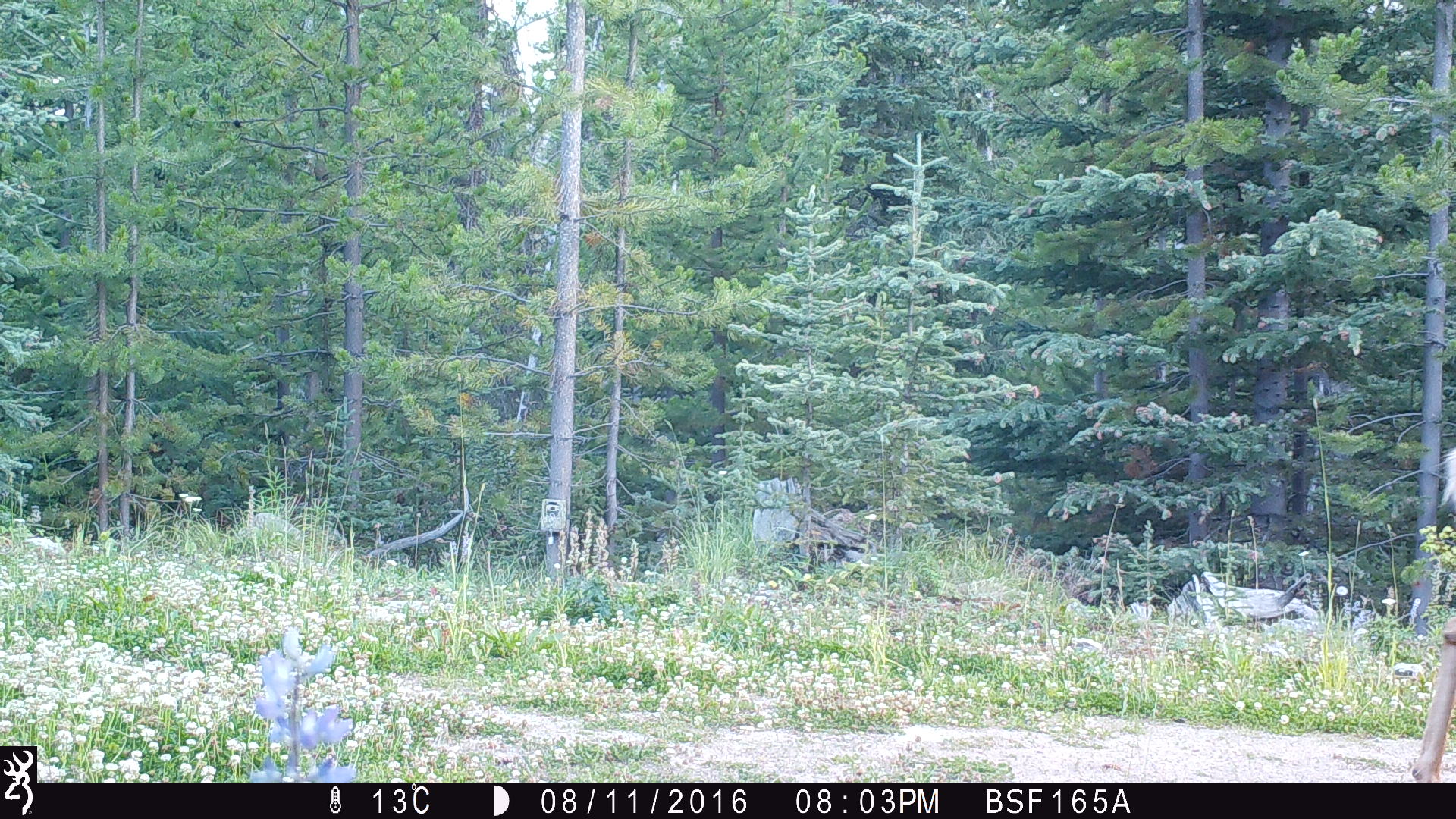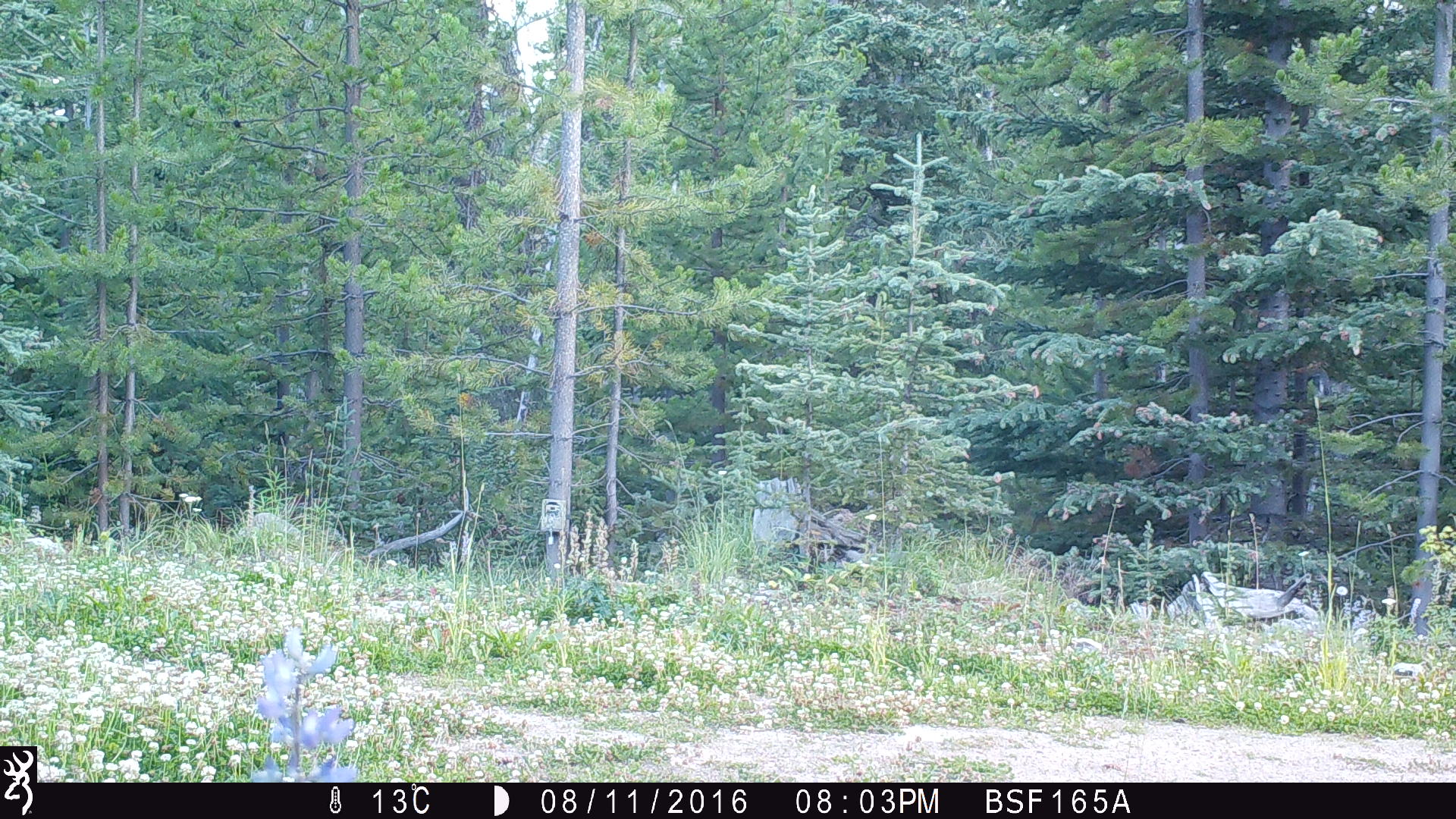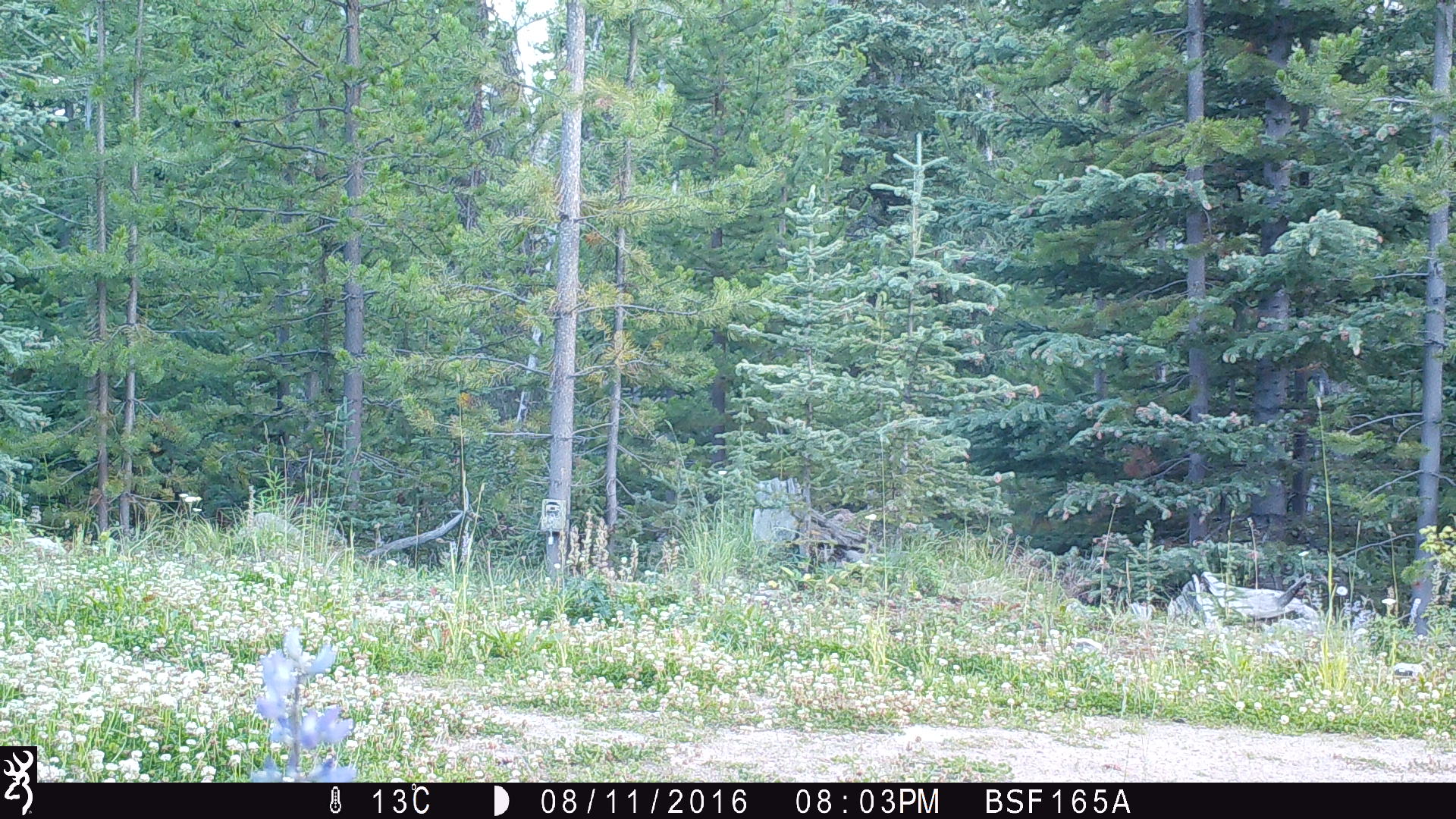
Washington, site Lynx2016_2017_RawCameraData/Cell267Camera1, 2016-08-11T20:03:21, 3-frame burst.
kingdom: Animalia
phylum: Chordata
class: Mammalia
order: Artiodactyla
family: Cervidae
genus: Odocoileus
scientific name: Odocoileus hemionus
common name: mule deer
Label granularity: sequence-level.